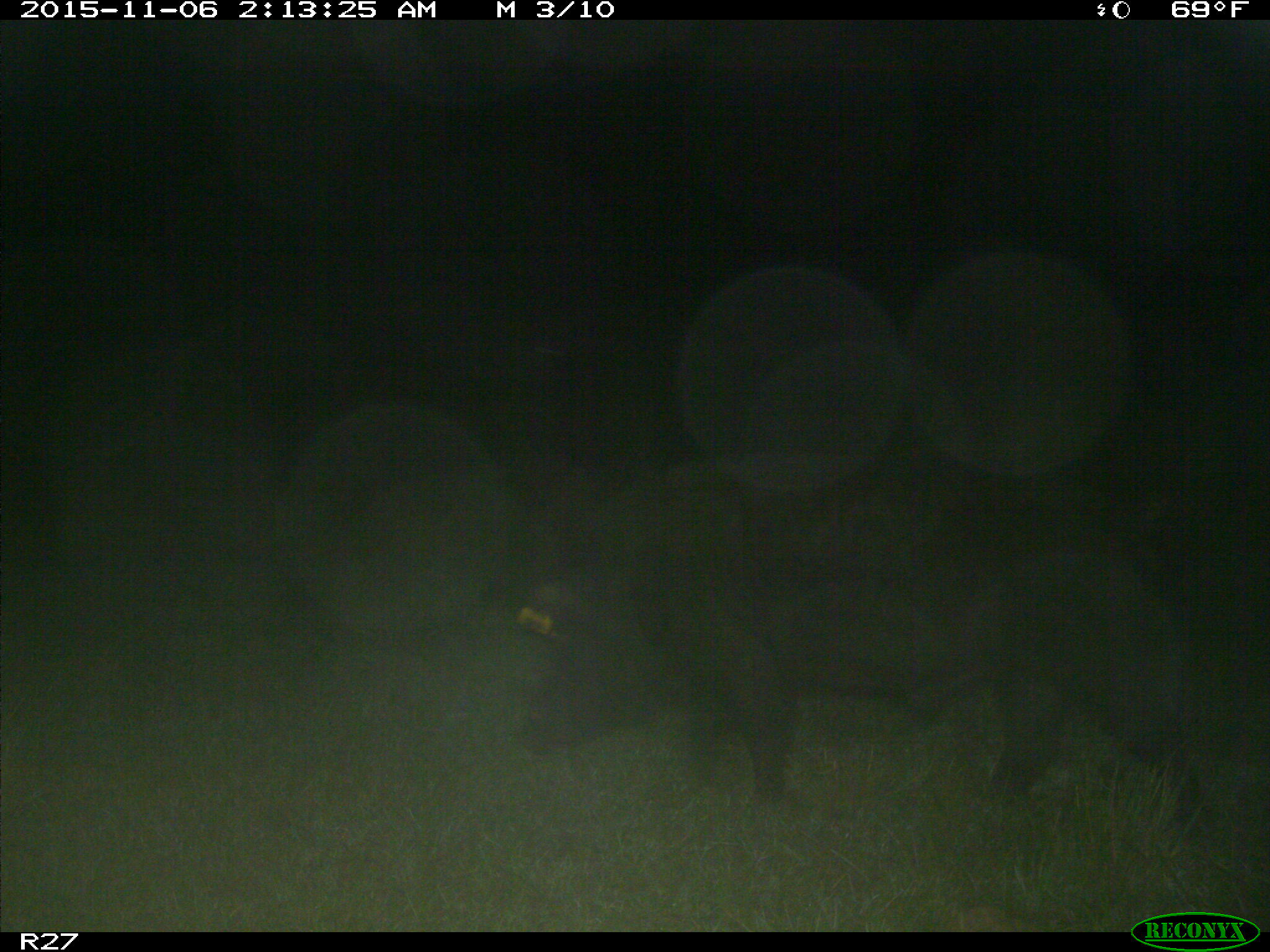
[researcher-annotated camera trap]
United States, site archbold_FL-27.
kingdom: Animalia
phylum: Chordata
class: Mammalia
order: Artiodactyla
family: Suidae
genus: Sus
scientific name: Sus scrofa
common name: wild boar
Sus scrofa (wild boar).